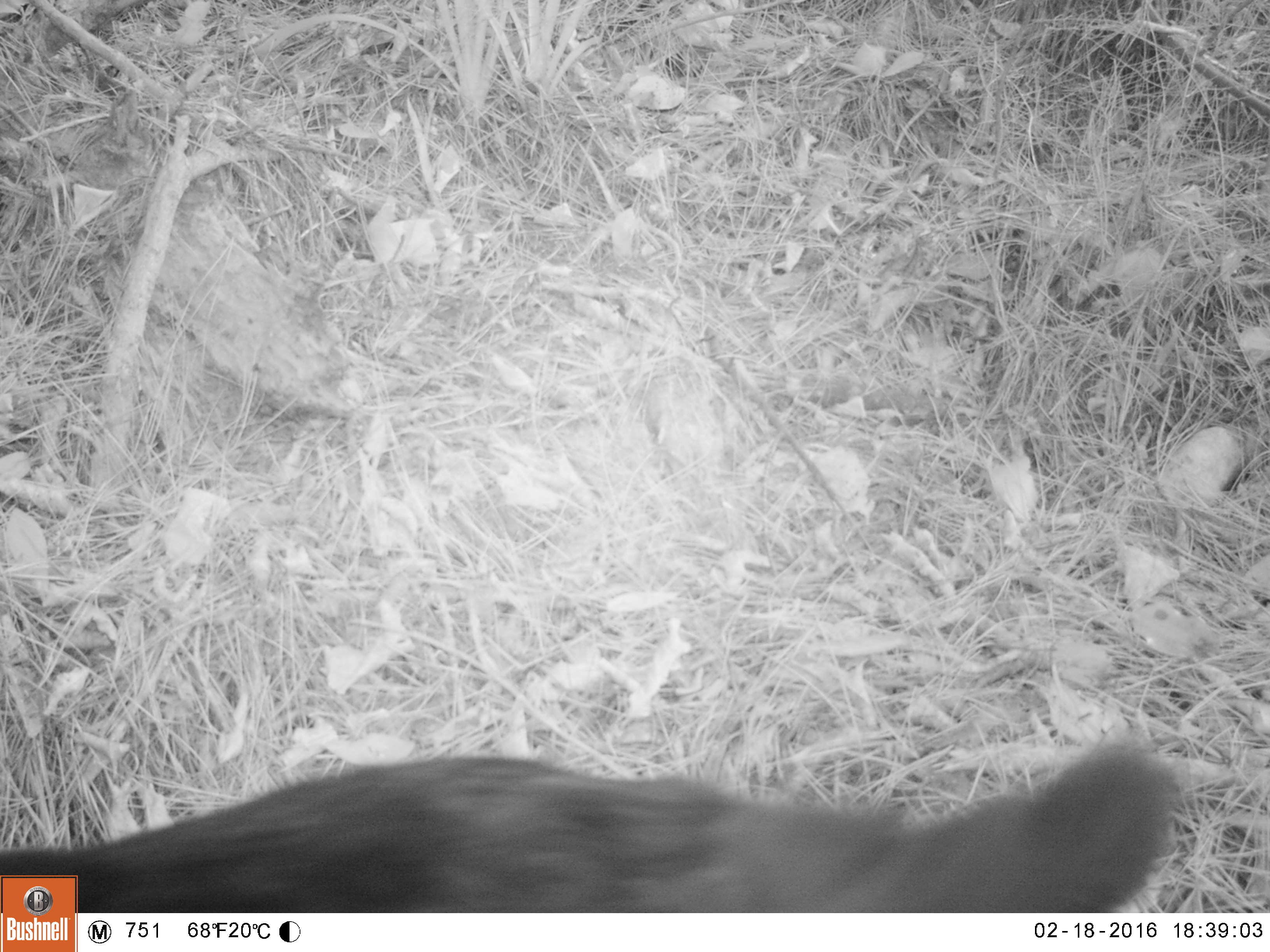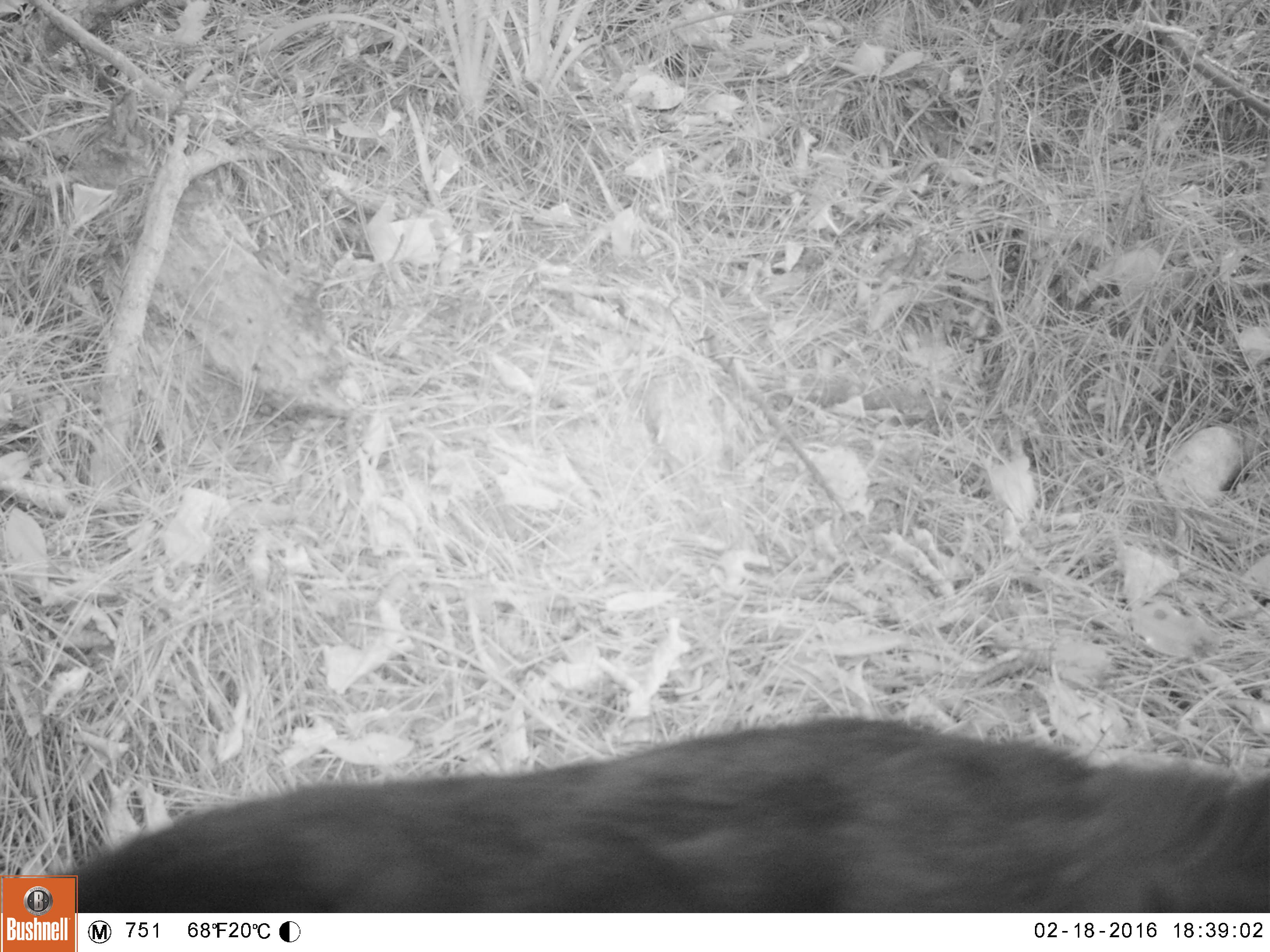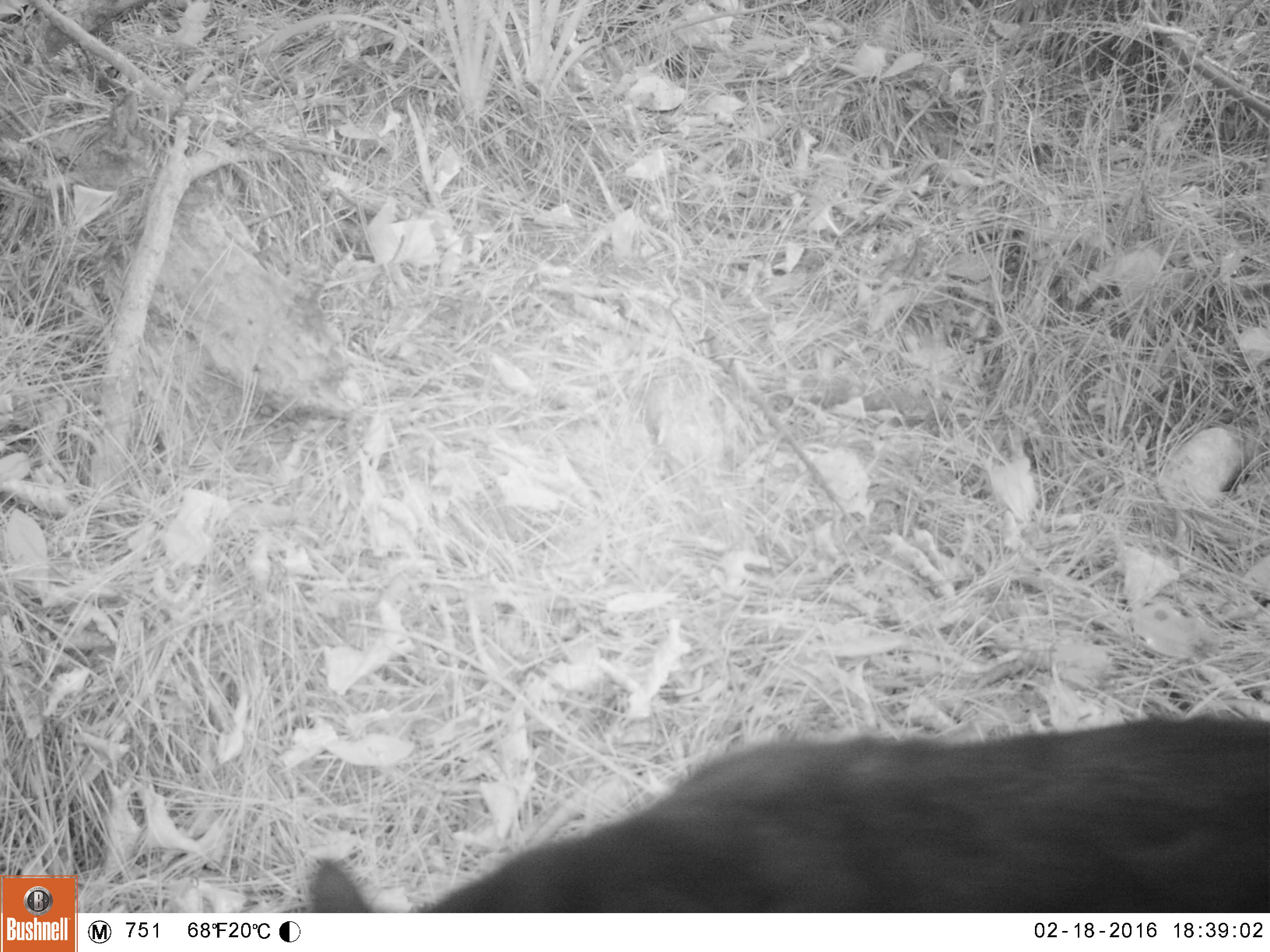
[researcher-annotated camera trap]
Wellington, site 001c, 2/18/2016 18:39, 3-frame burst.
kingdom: Animalia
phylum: Chordata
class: Mammalia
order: Carnivora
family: Felidae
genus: Felis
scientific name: Felis catus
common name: cat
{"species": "cat (Felis catus)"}